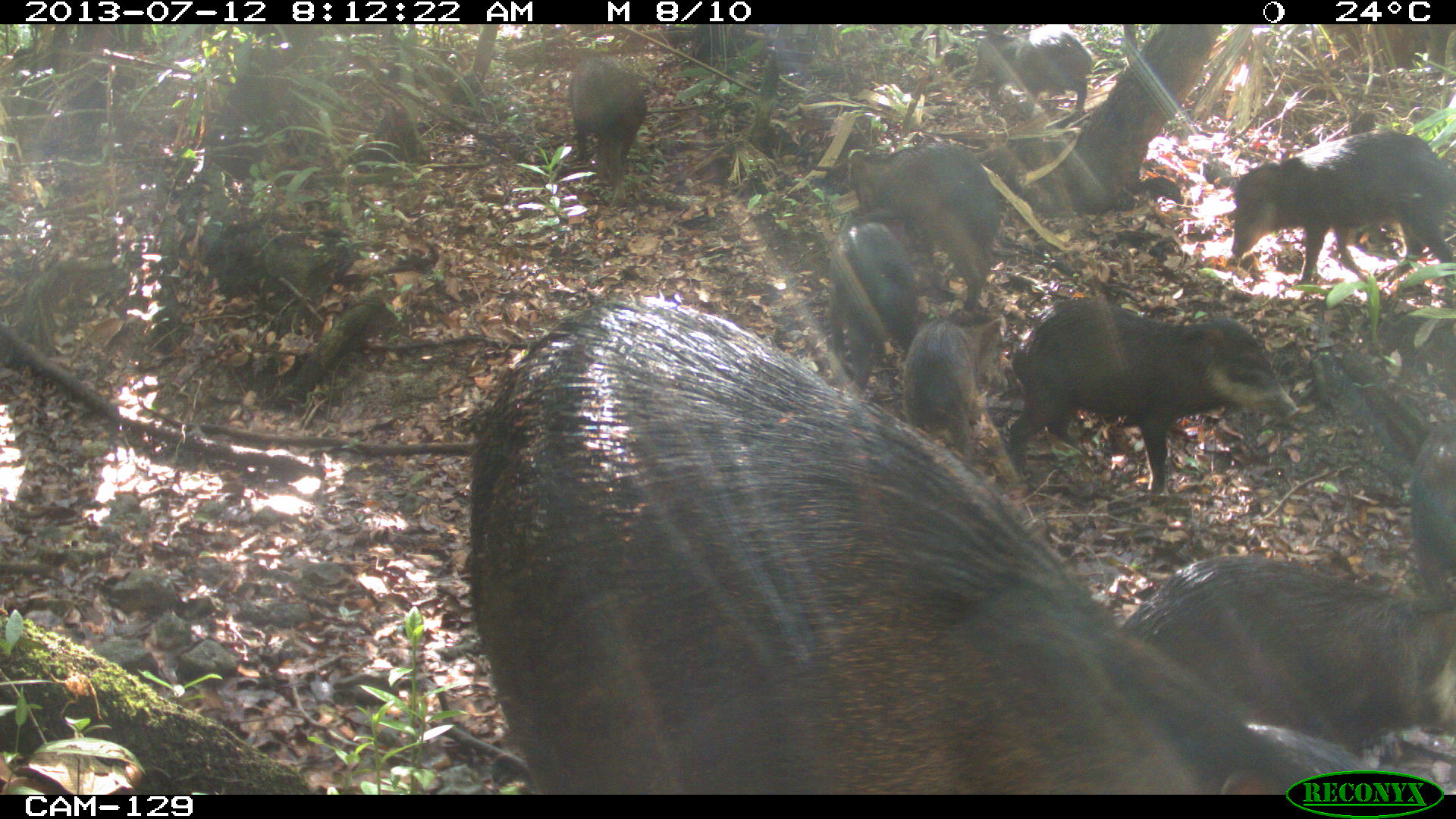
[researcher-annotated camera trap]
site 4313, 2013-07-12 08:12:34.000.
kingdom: Animalia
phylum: Chordata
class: Mammalia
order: Artiodactyla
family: Tayassuidae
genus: Tayassu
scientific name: Tayassu pecari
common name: white-lipped peccary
Tayassu pecari (white-lipped peccary), count 20.